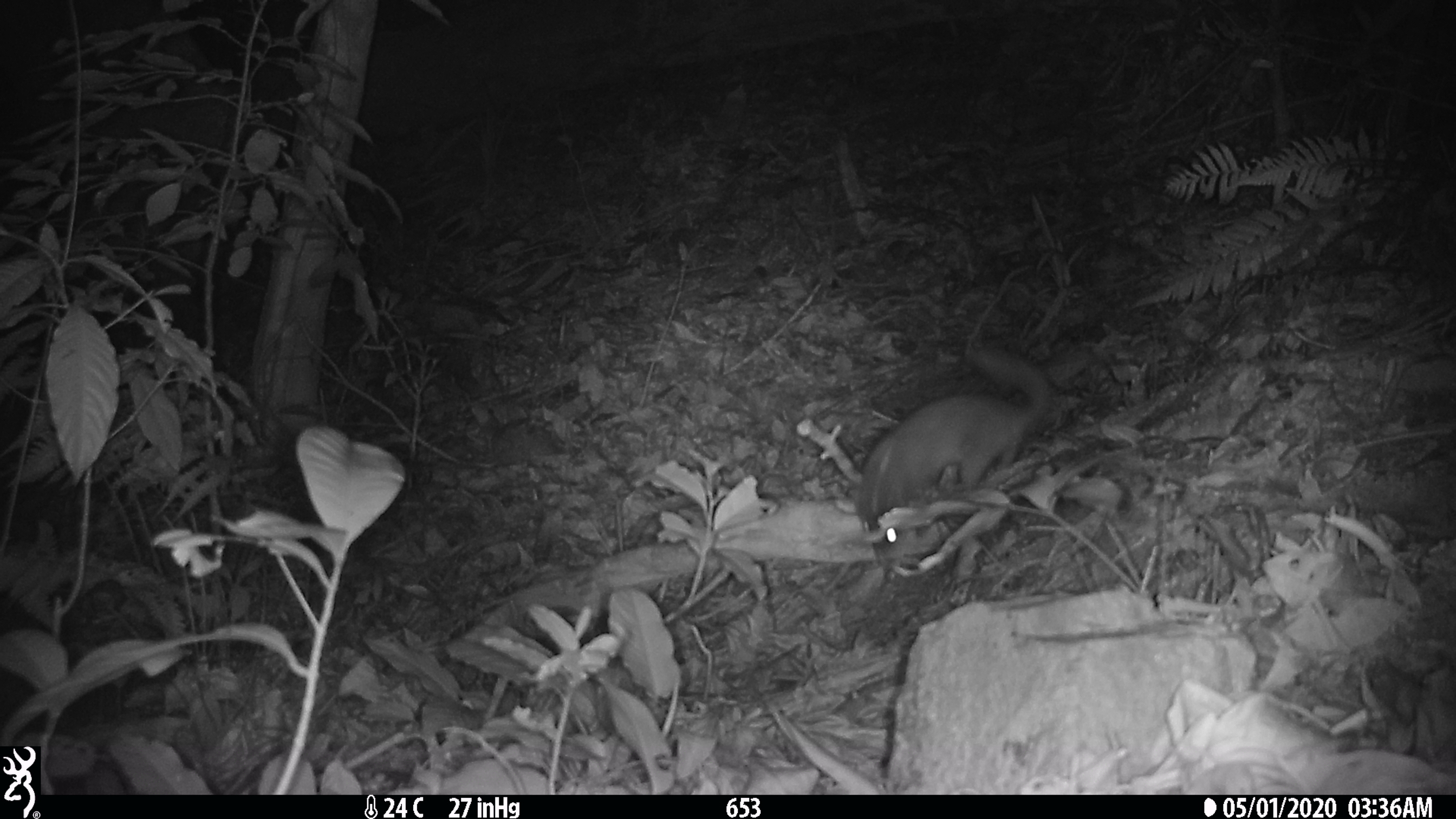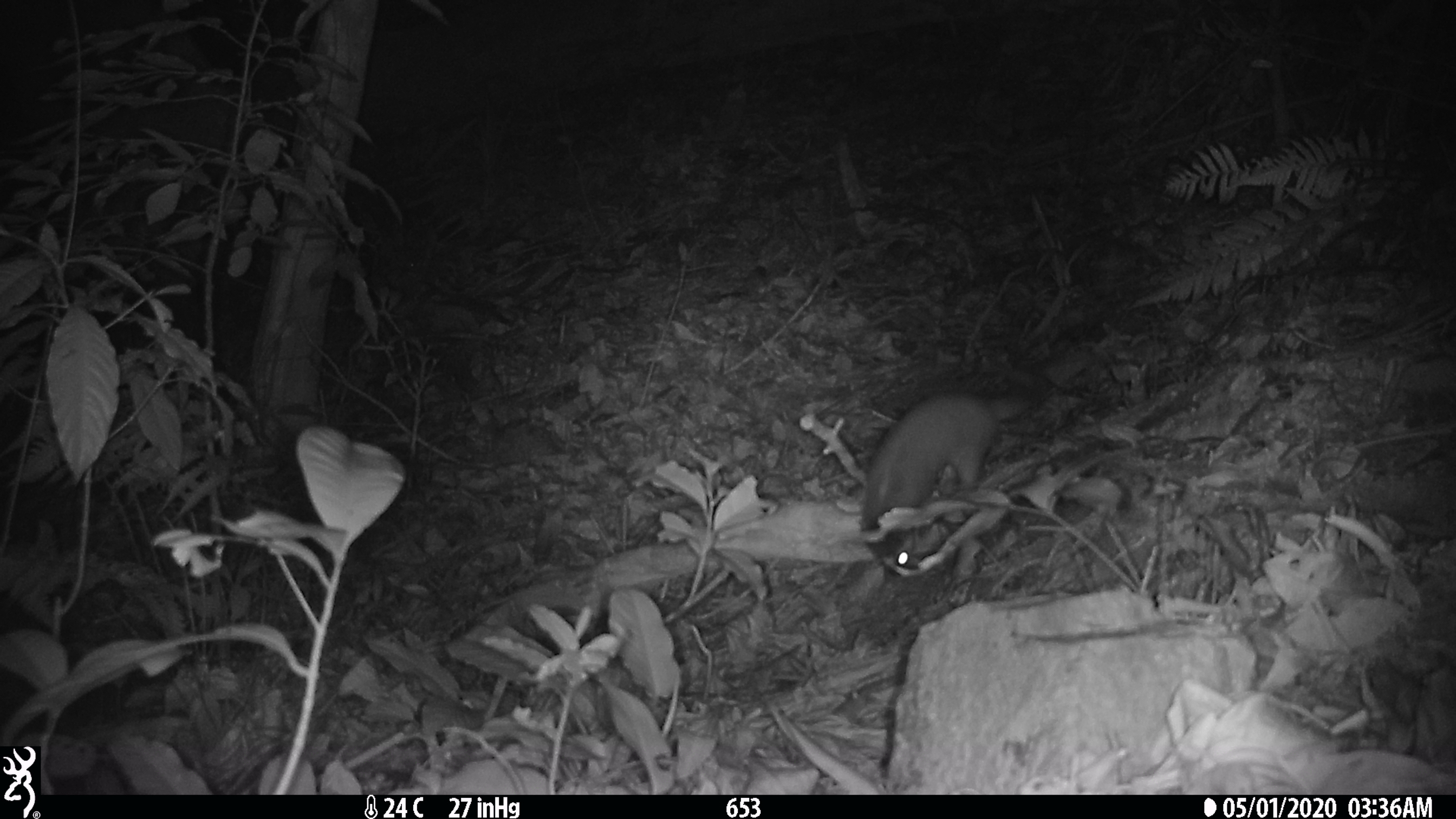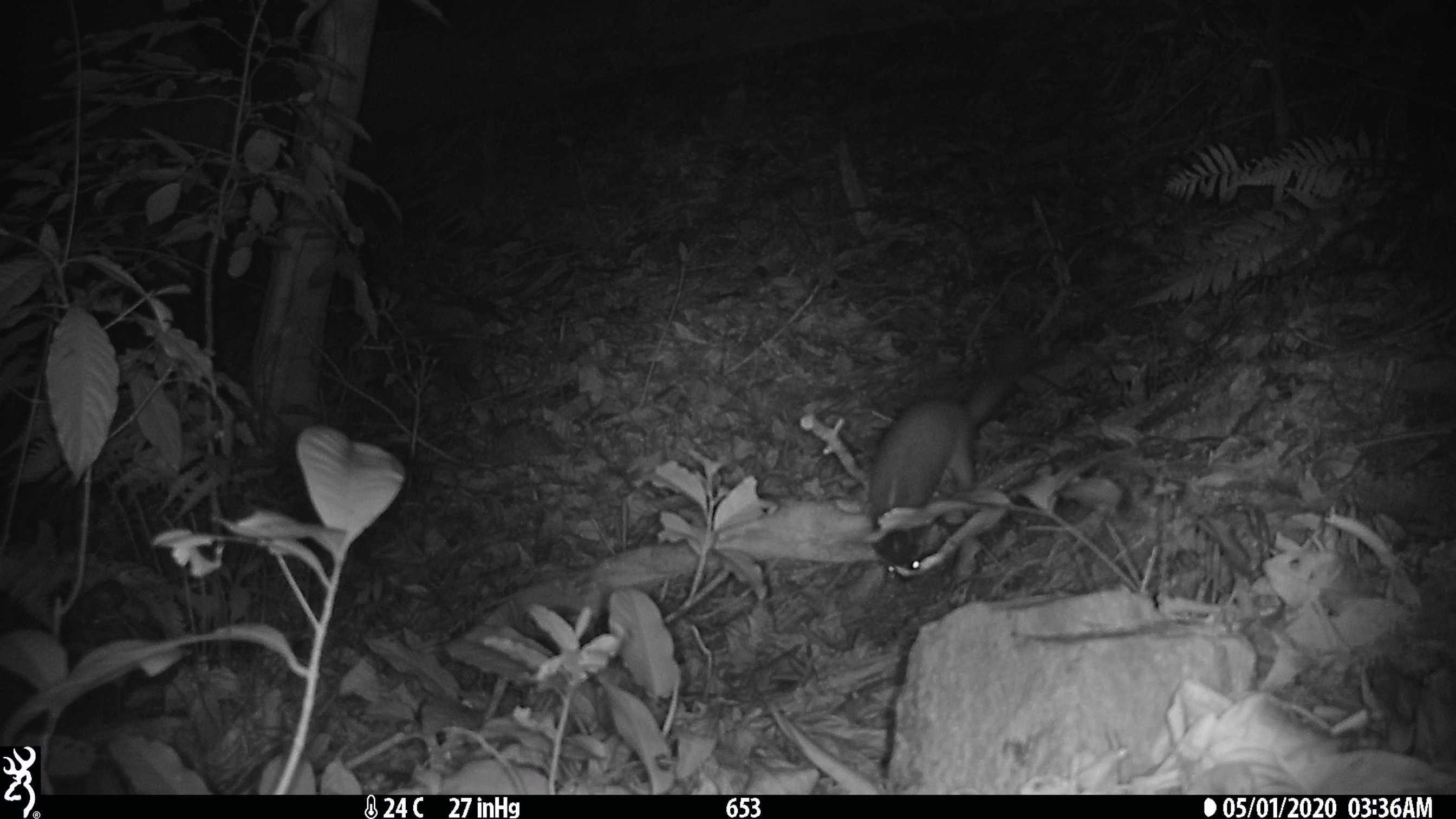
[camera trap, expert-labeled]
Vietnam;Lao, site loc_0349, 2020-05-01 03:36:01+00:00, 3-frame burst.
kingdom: Animalia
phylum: Chordata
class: Mammalia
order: Carnivora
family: Mustelidae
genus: Melogale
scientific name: Melogale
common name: ferret badger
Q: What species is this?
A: Ferret badger (Melogale).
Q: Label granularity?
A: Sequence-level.